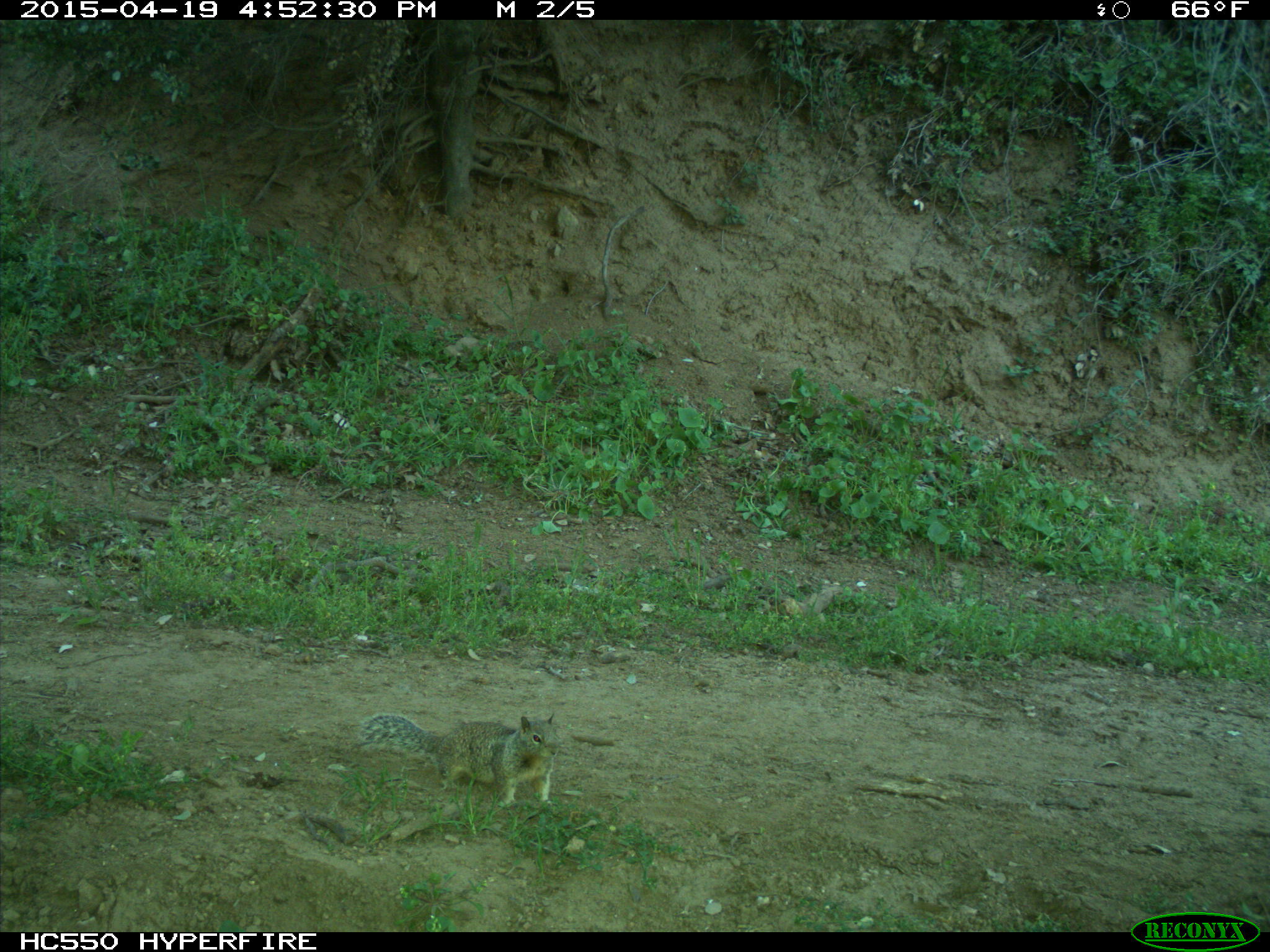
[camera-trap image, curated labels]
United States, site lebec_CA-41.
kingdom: Animalia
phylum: Chordata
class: Mammalia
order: Rodentia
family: Sciuridae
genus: Otospermophilus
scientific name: Otospermophilus beecheyi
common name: california ground squirrel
Otospermophilus beecheyi (california ground squirrel).